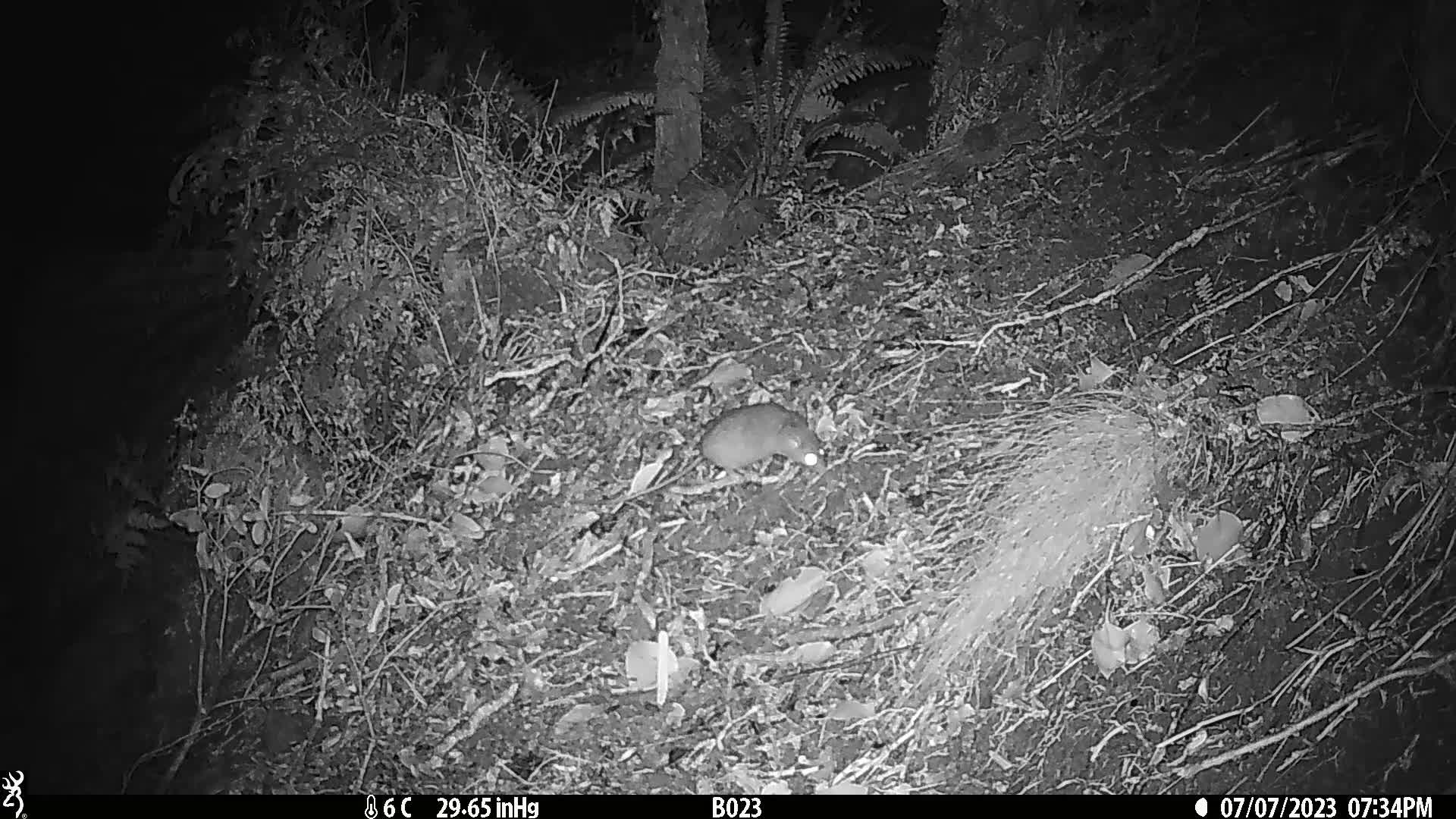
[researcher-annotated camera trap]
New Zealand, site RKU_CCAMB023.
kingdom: Animalia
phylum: Chordata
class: Mammalia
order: Rodentia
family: Muridae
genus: Rattus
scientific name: Rattus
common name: rat